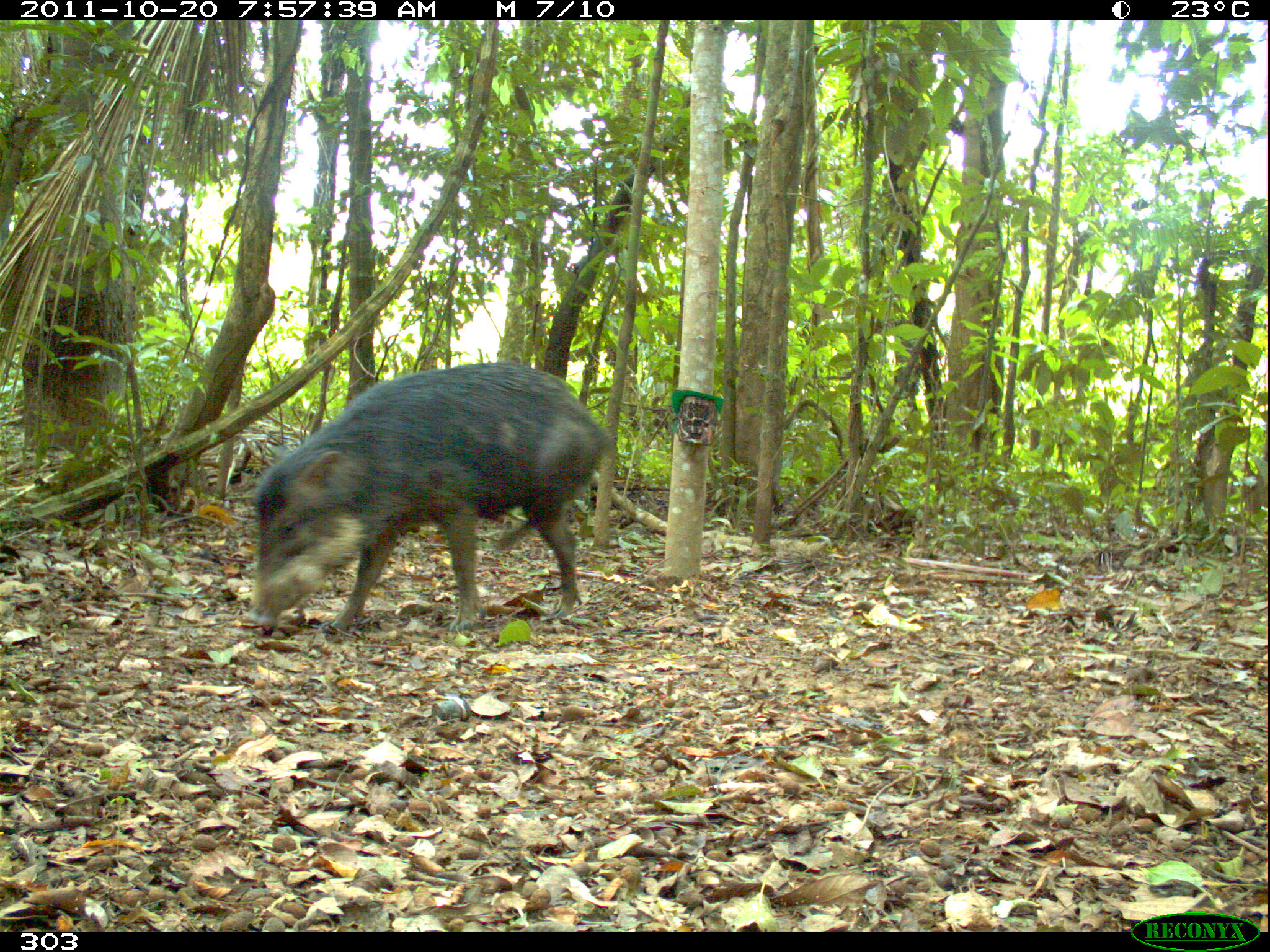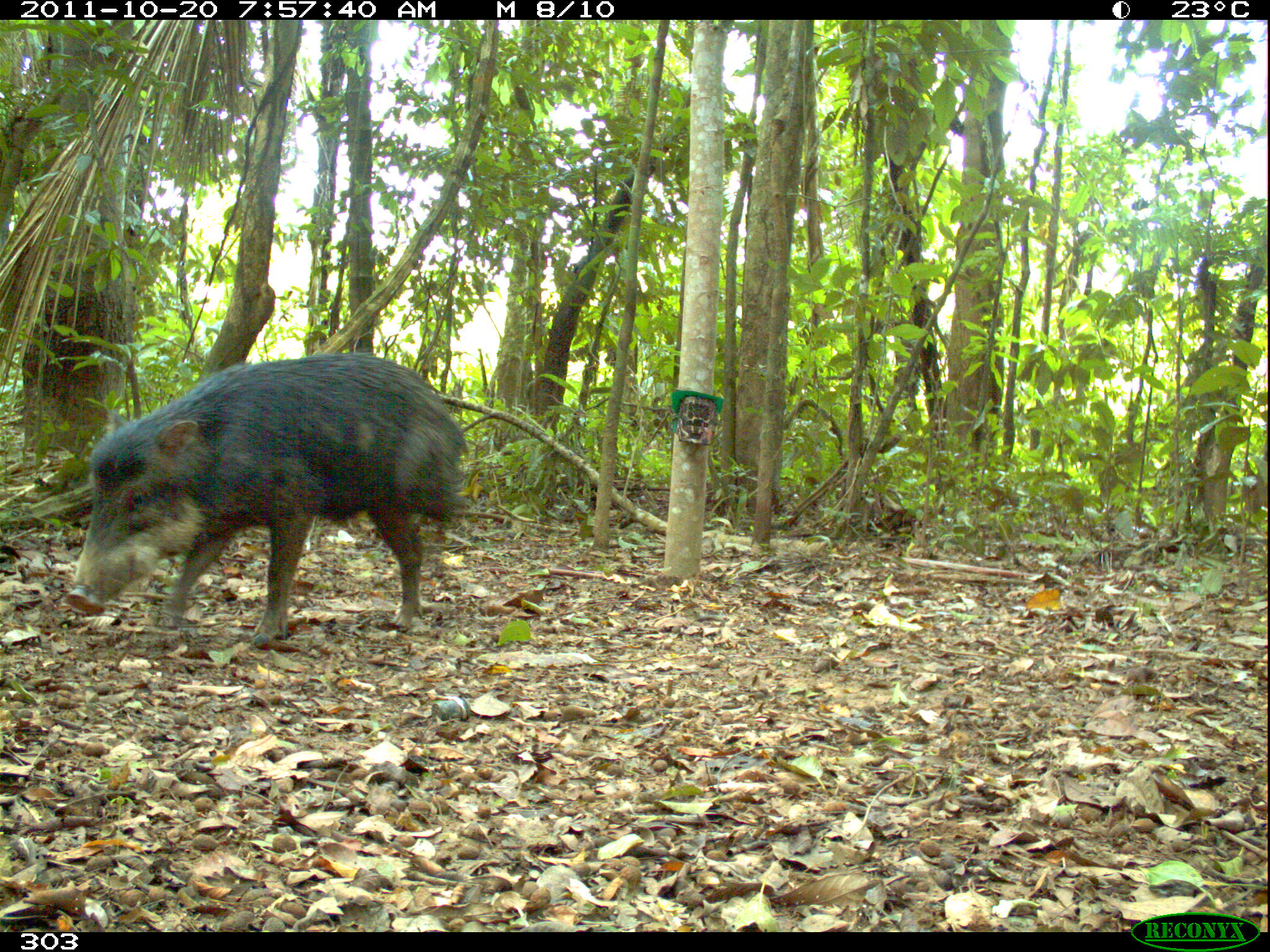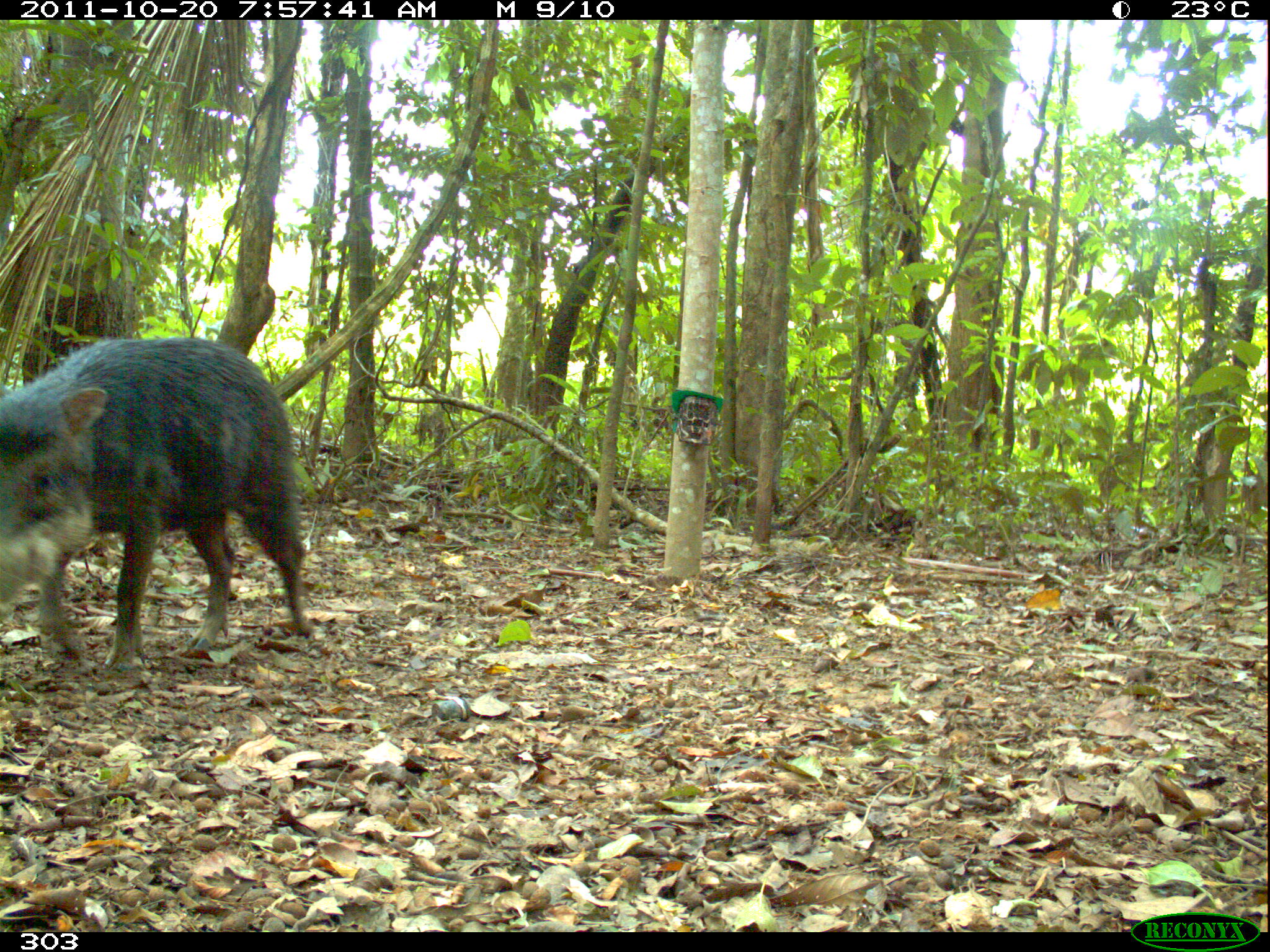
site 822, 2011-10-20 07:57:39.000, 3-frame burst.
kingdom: Animalia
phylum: Chordata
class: Mammalia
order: Artiodactyla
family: Tayassuidae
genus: Tayassu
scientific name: Tayassu pecari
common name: white-lipped peccary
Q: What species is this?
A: Tayassu pecari (white-lipped peccary).